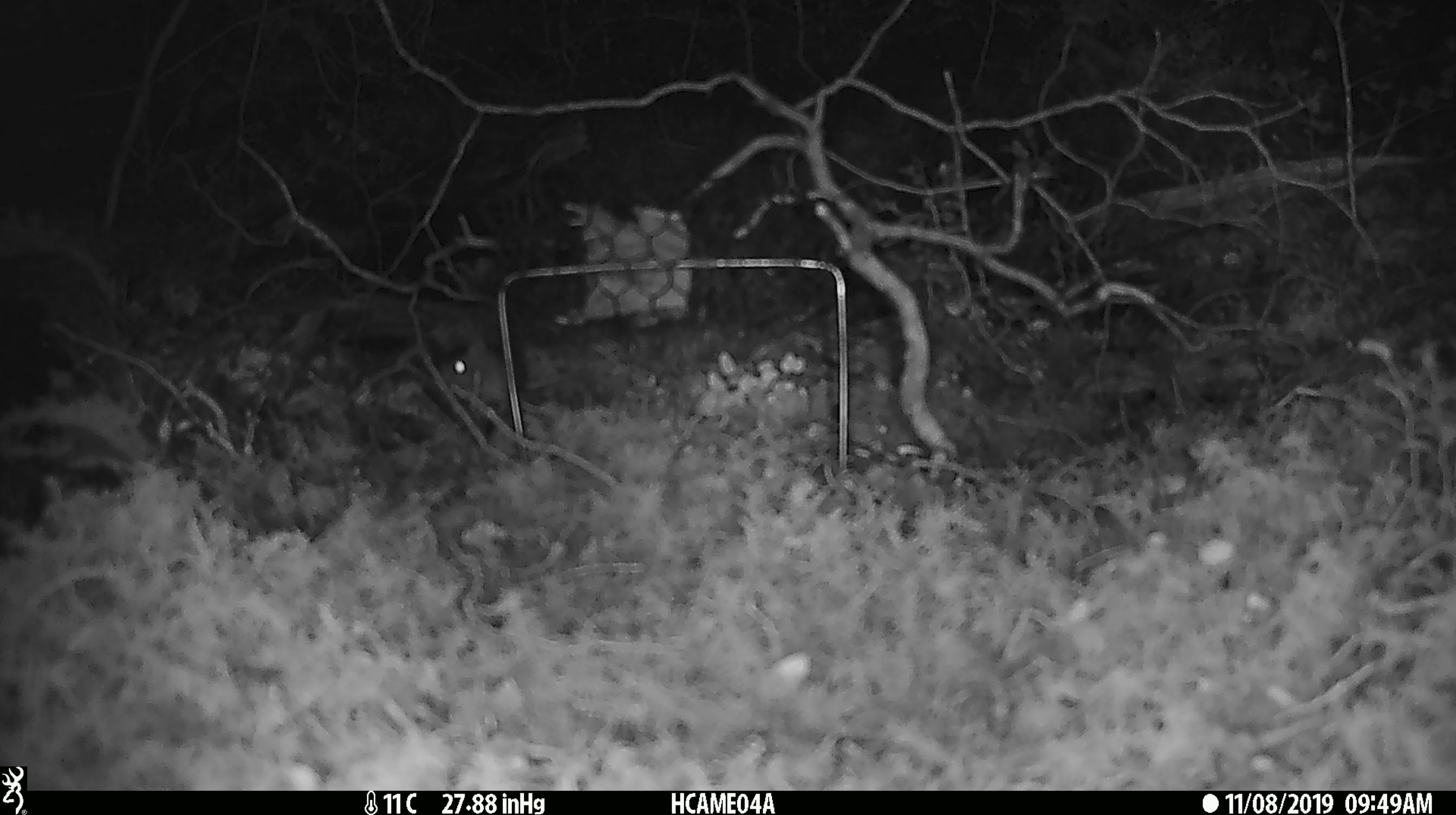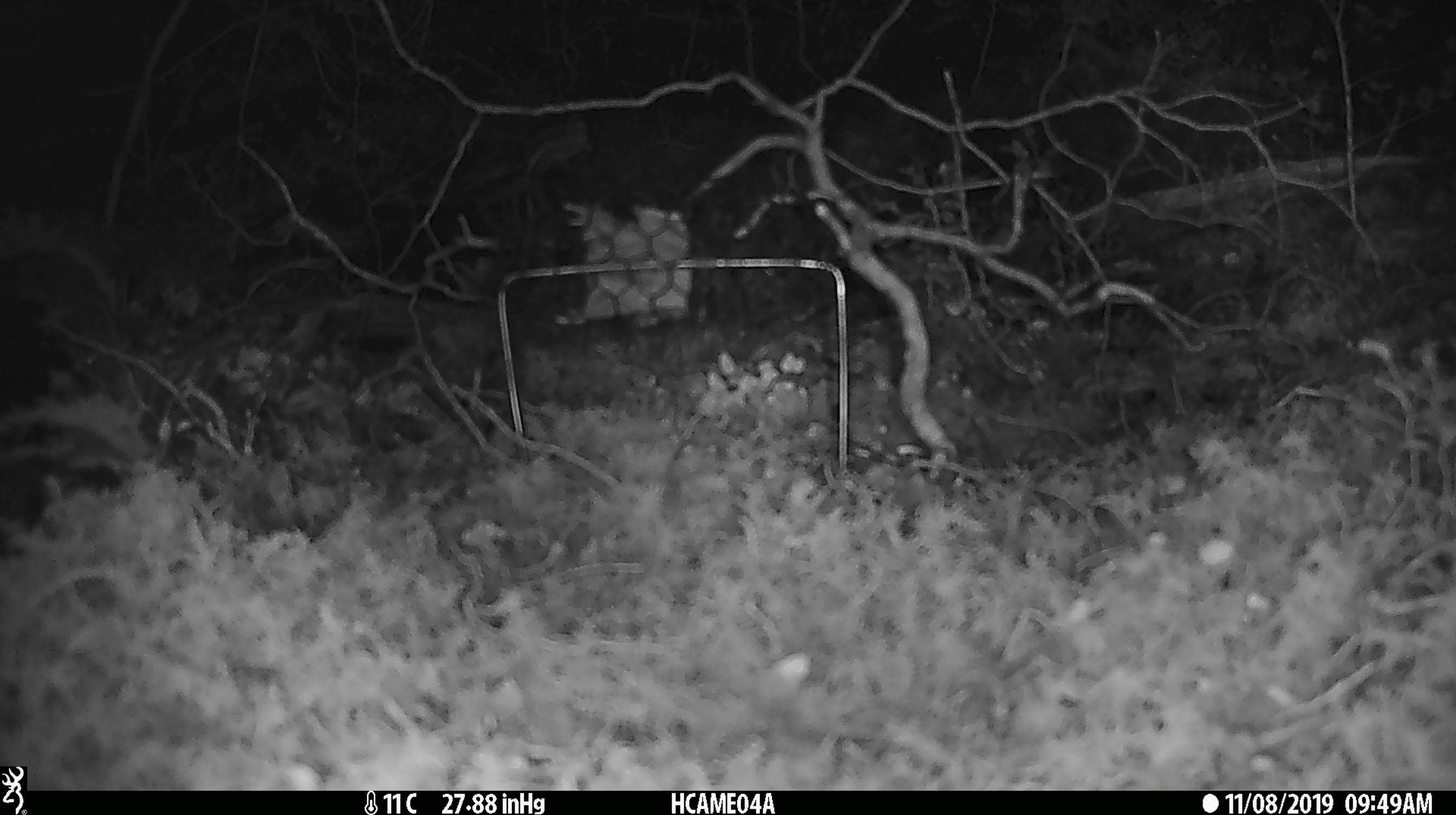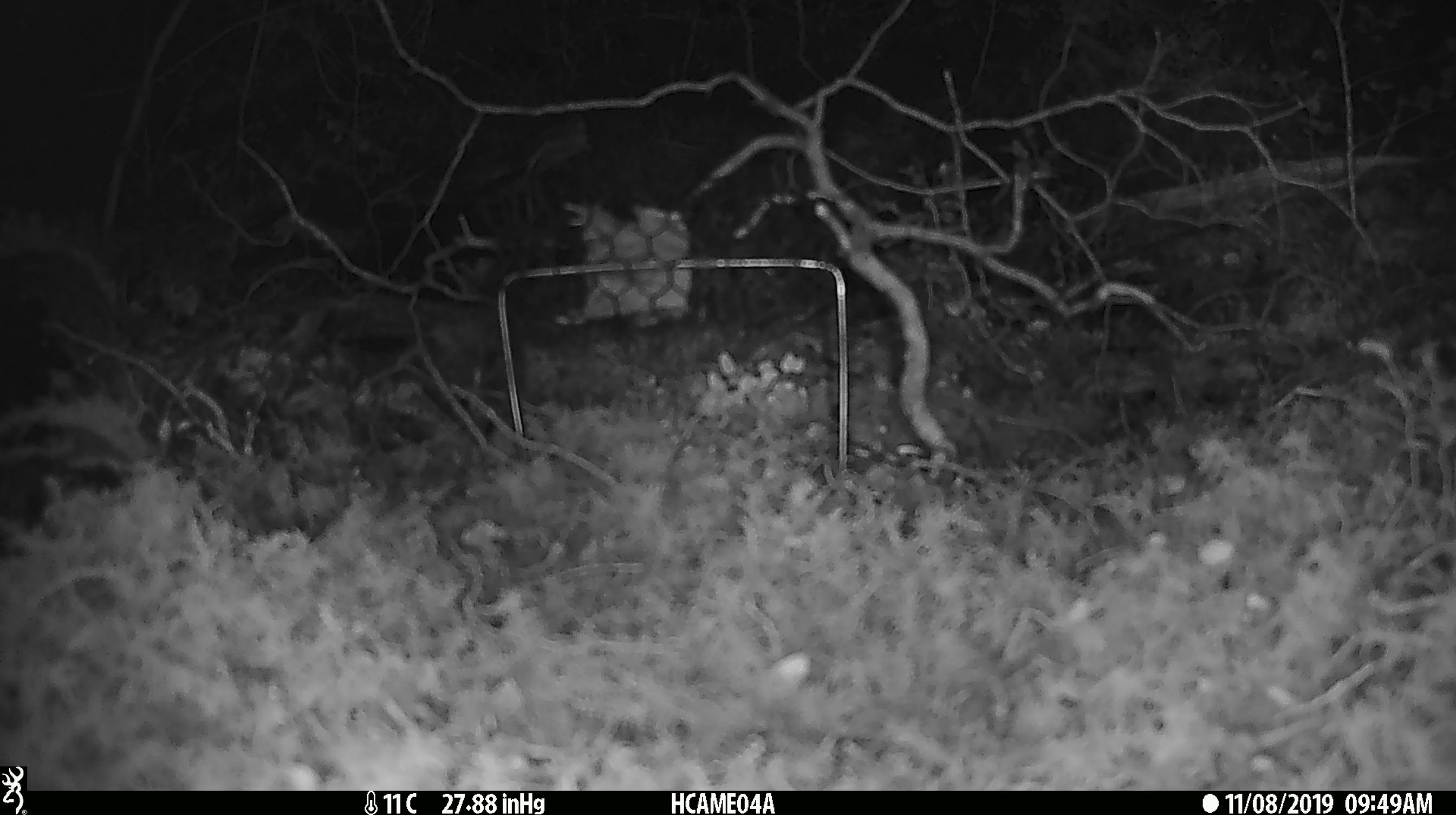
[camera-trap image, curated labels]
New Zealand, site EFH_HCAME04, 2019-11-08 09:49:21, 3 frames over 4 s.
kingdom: Animalia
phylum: Chordata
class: Mammalia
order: Rodentia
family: Muridae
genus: Mus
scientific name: Mus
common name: mouse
Mouse (Mus).